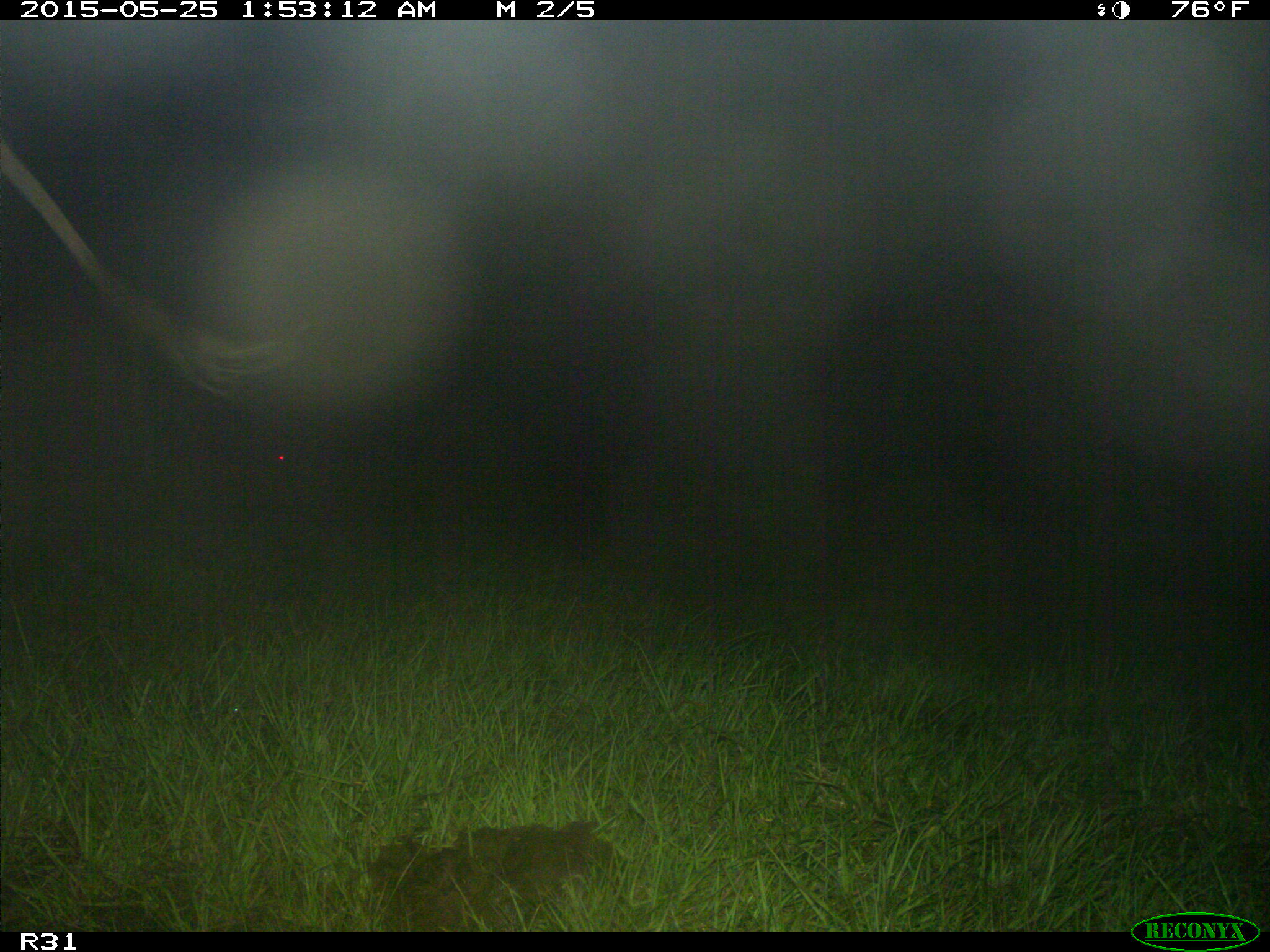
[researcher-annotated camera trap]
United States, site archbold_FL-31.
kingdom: Animalia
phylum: Chordata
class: Mammalia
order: Artiodactyla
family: Bovidae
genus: Bos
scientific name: Bos taurus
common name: domestic cow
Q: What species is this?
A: Bos taurus (domestic cow).